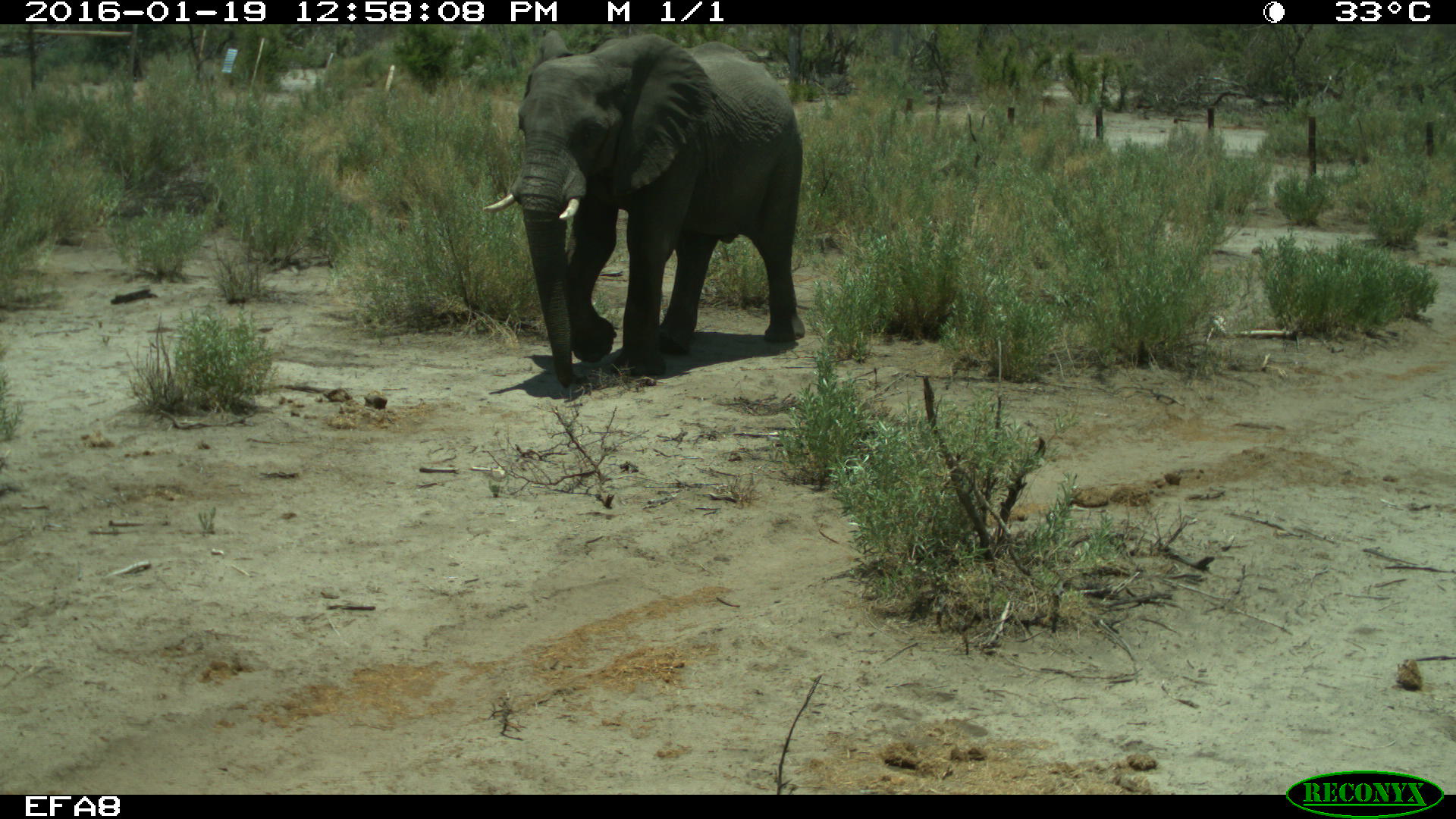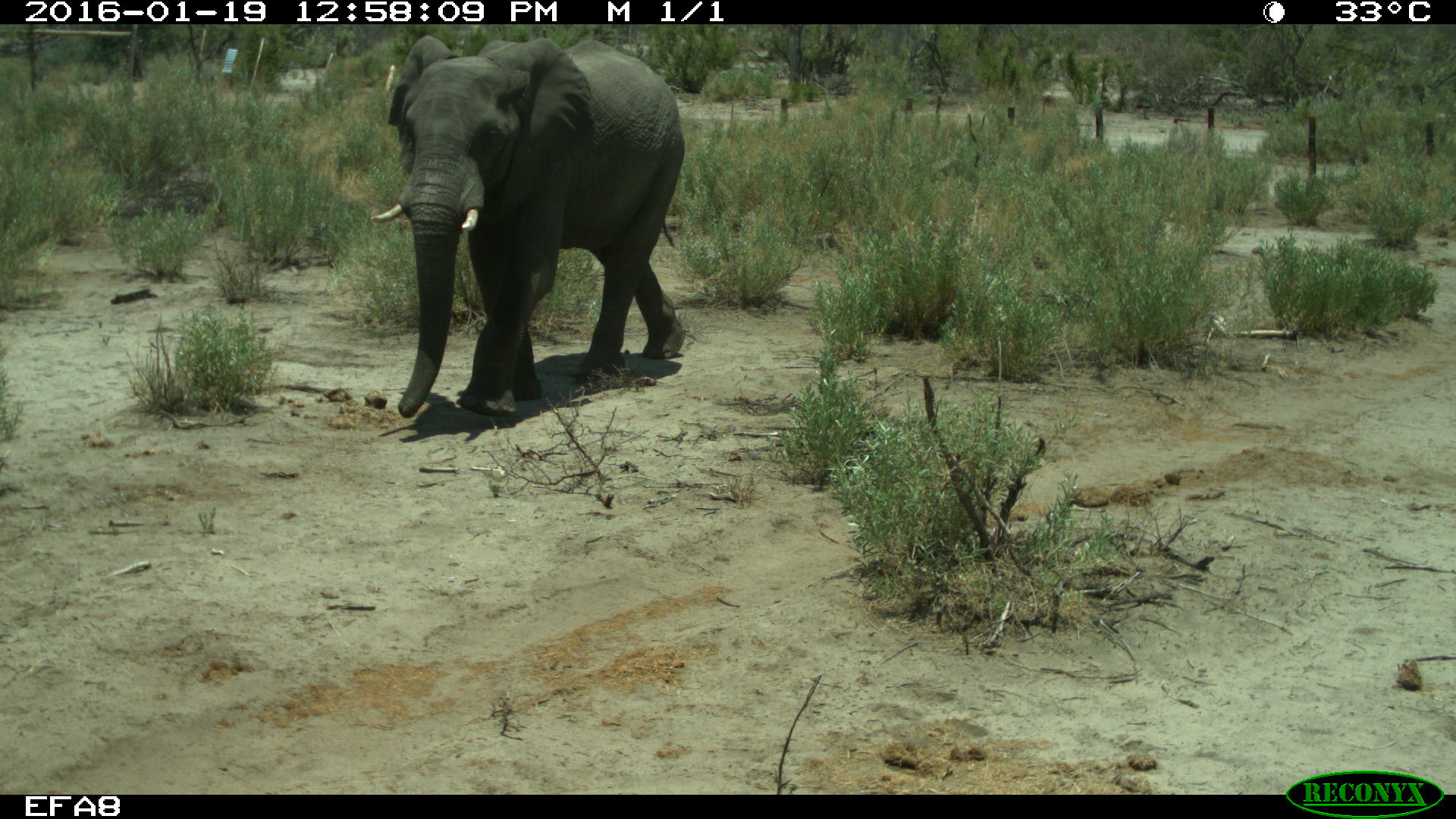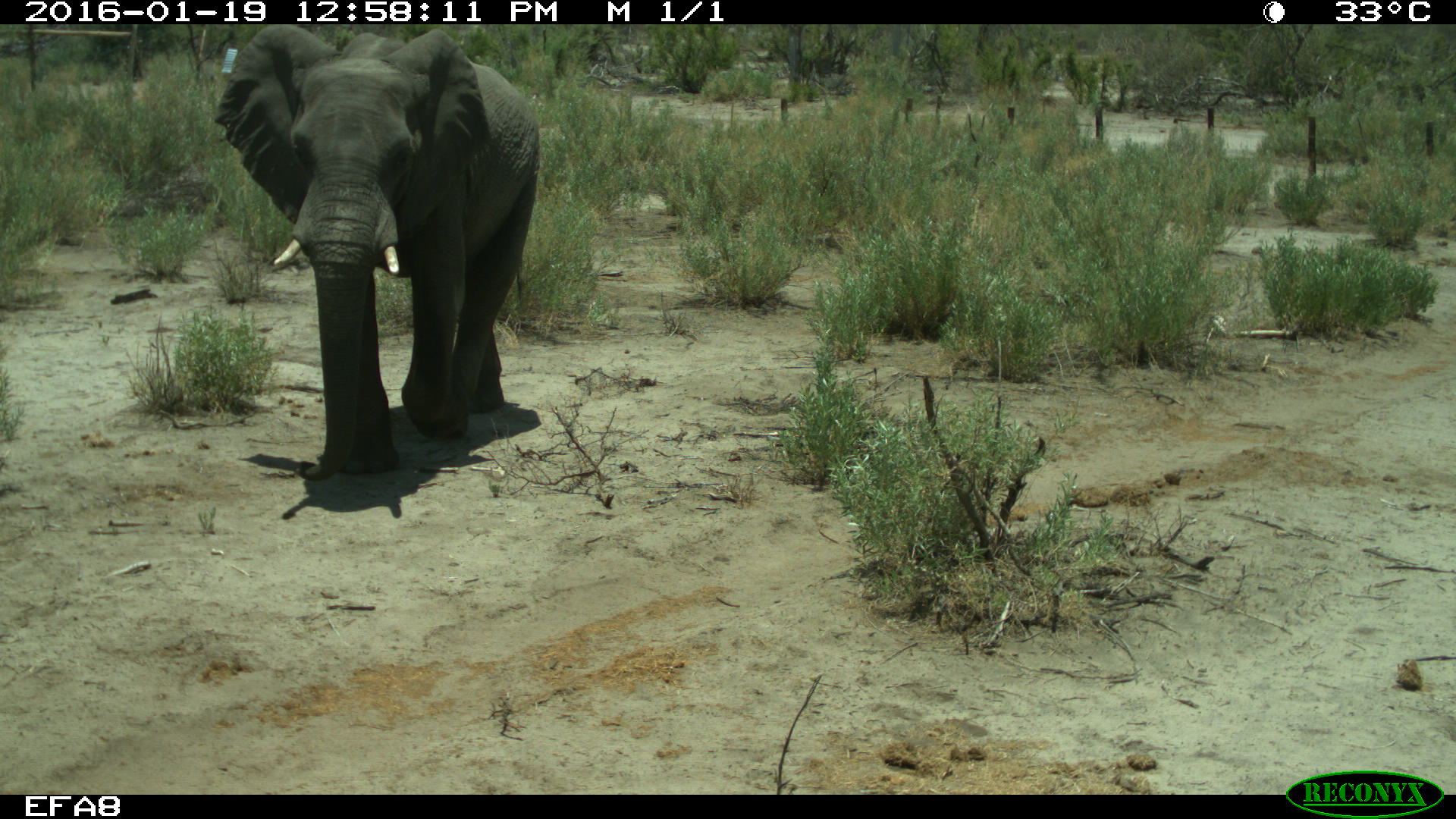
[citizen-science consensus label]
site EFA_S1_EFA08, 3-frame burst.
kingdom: Animalia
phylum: Chordata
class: Mammalia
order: Proboscidea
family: Elephantidae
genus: Loxodonta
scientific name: Loxodonta africana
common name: african bush elephant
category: elephant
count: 1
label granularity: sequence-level